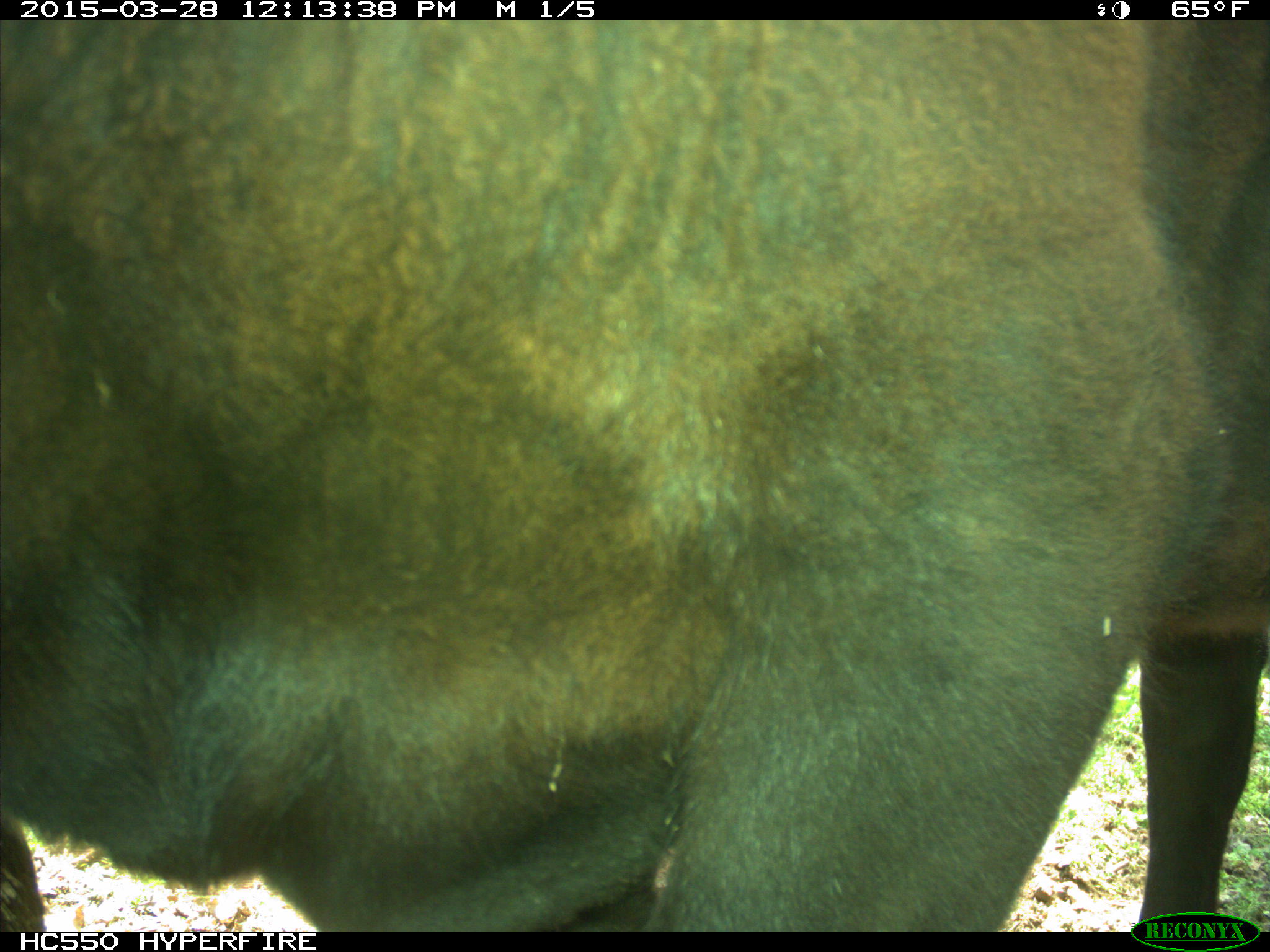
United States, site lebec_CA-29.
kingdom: Animalia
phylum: Chordata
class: Mammalia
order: Artiodactyla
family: Bovidae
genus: Bos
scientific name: Bos taurus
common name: domestic cow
Bos taurus (domestic cow).